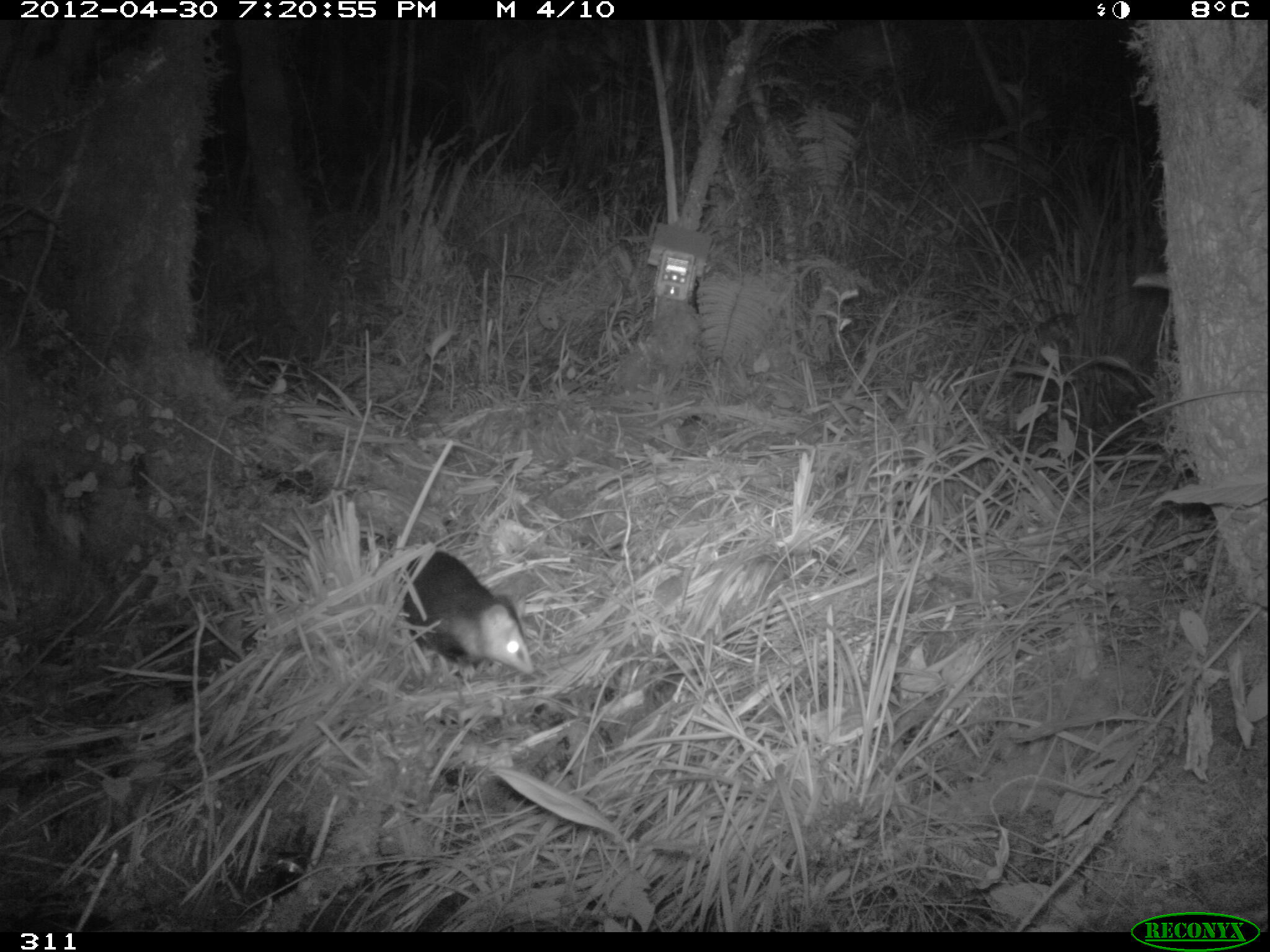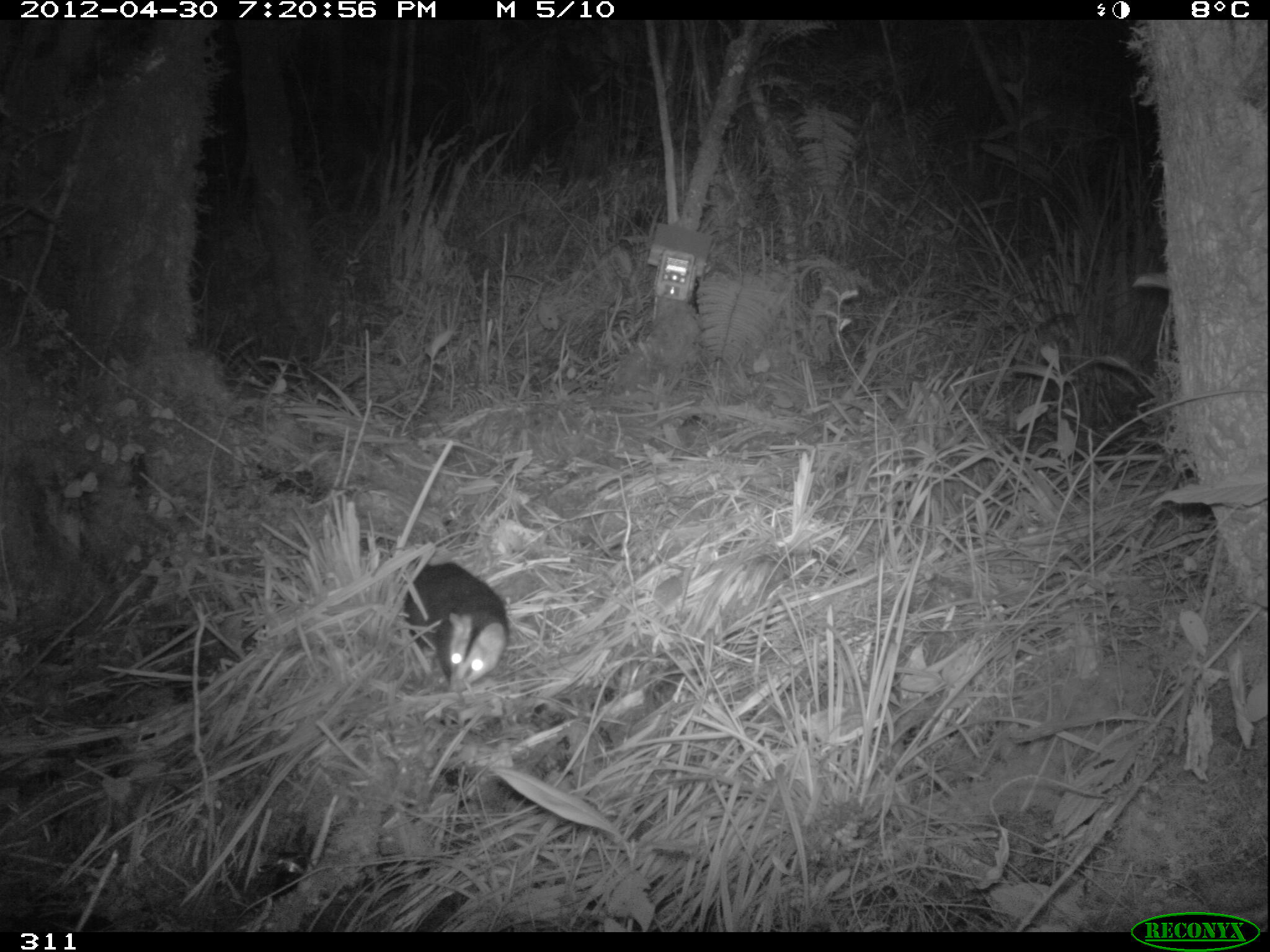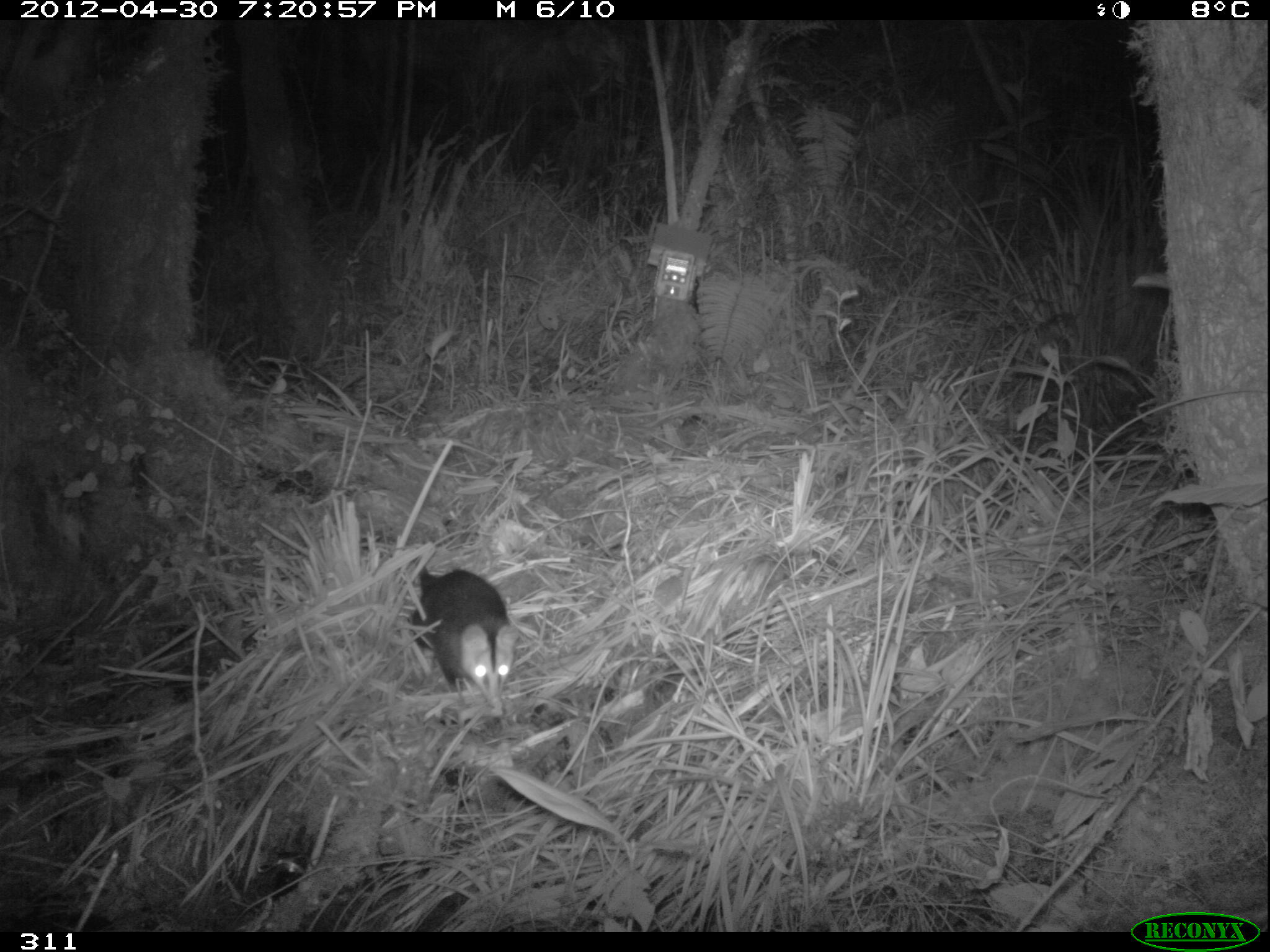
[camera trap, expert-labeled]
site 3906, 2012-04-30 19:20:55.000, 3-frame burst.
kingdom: Animalia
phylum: Chordata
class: Mammalia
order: Didelphimorphia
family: Didelphidae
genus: Didelphis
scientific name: Didelphis pernigra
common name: andean white-eared opossum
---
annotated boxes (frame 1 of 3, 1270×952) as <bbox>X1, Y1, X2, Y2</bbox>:
didelphis pernigra: <bbox>308, 538, 535, 675</bbox>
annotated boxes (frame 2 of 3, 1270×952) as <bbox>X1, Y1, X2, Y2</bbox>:
didelphis pernigra: <bbox>402, 562, 509, 694</bbox>